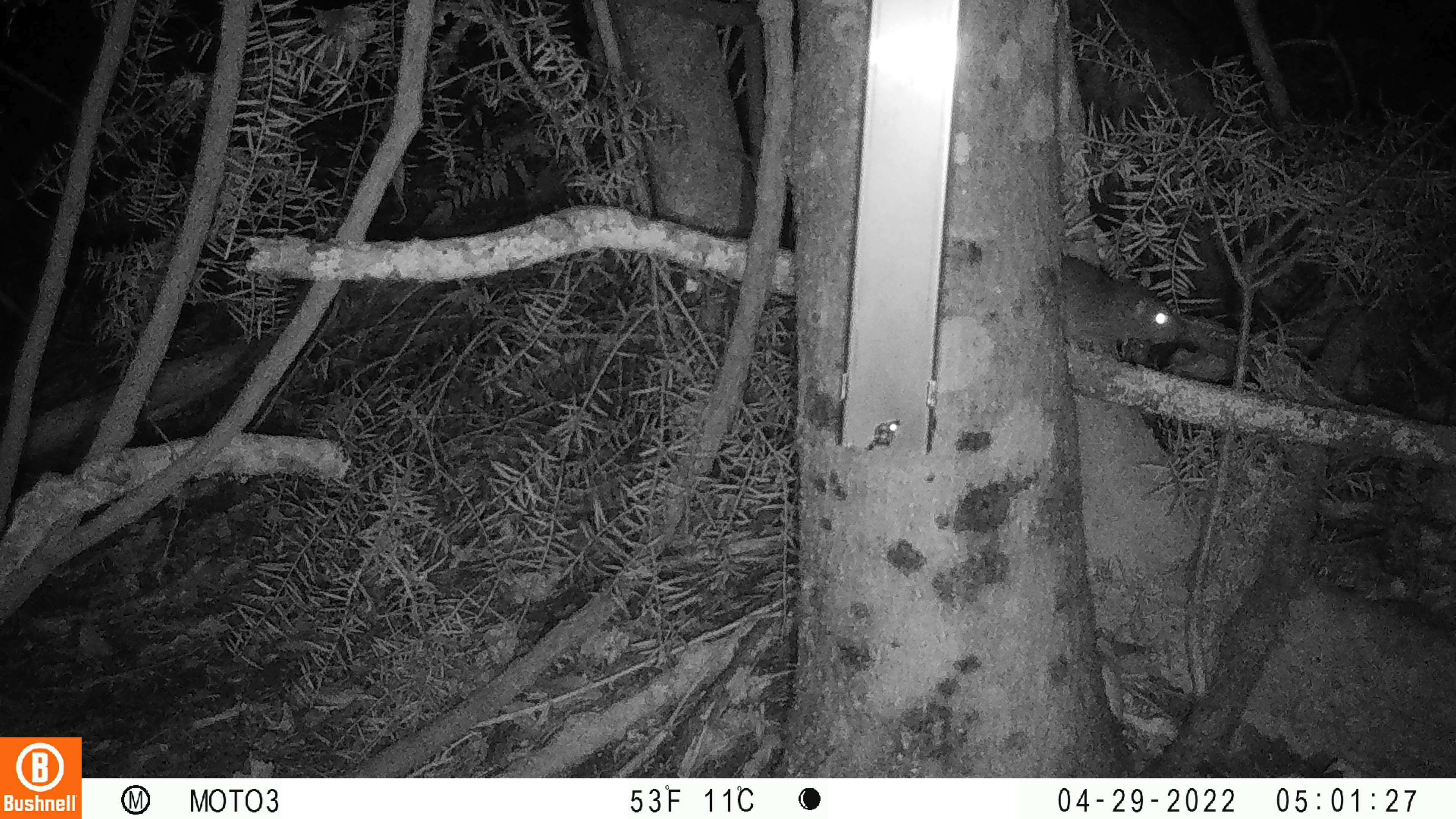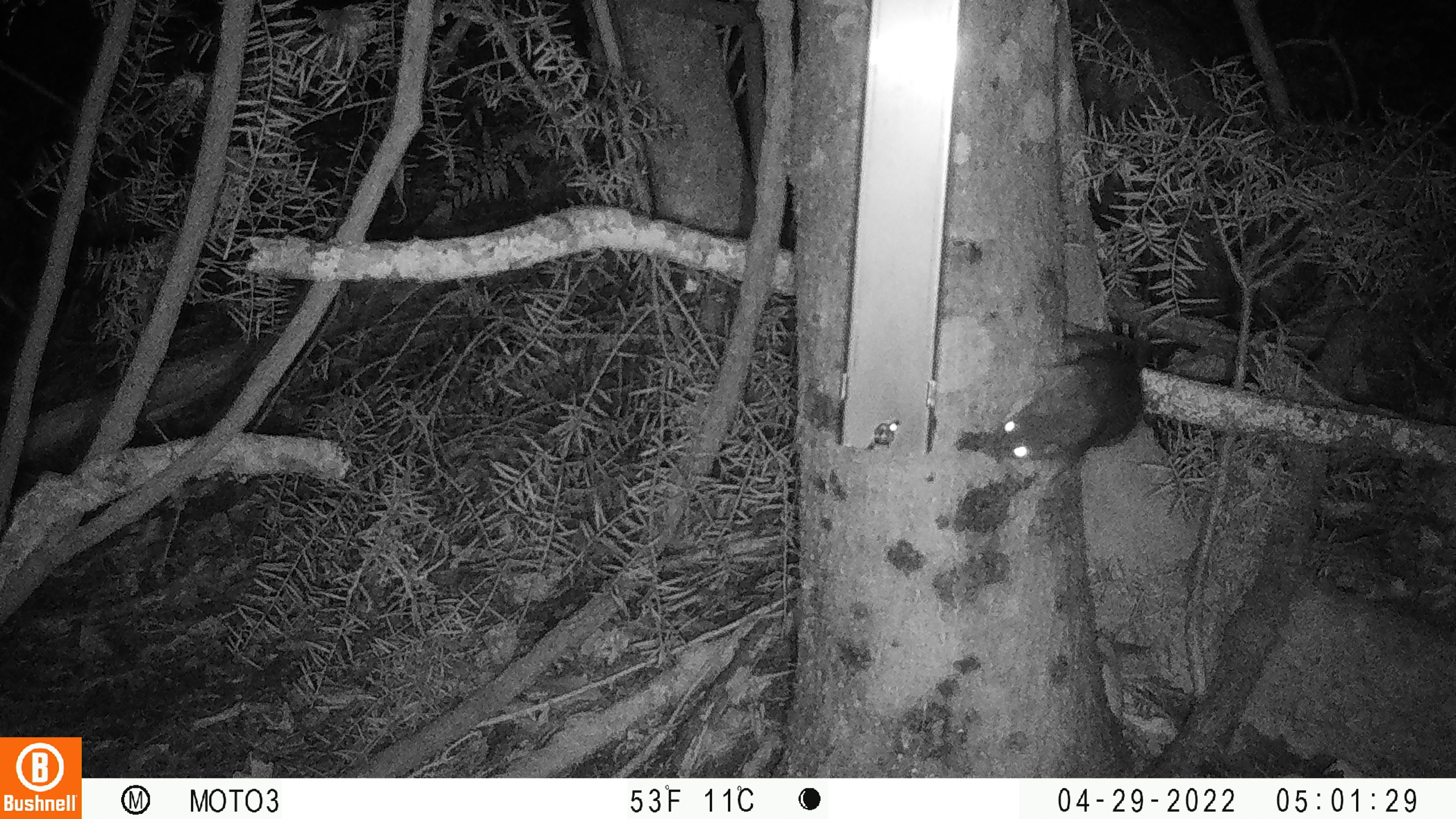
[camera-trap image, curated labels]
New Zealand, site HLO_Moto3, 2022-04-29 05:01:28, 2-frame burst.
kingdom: Animalia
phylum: Chordata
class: Mammalia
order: Rodentia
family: Muridae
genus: Rattus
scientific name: Rattus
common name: rat